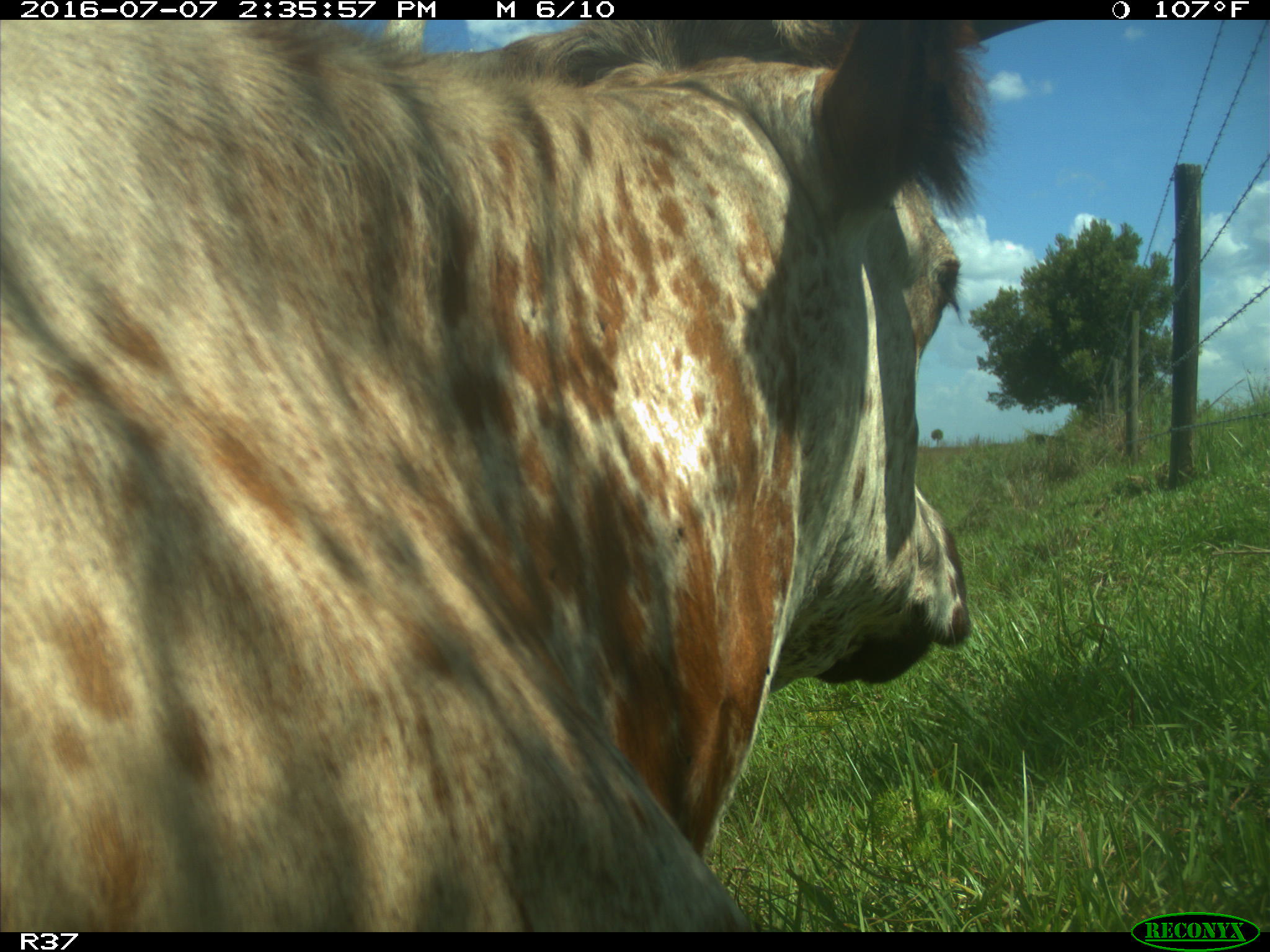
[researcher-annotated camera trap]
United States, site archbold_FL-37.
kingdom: Animalia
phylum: Chordata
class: Mammalia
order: Artiodactyla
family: Bovidae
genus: Bos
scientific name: Bos taurus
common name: domestic cow